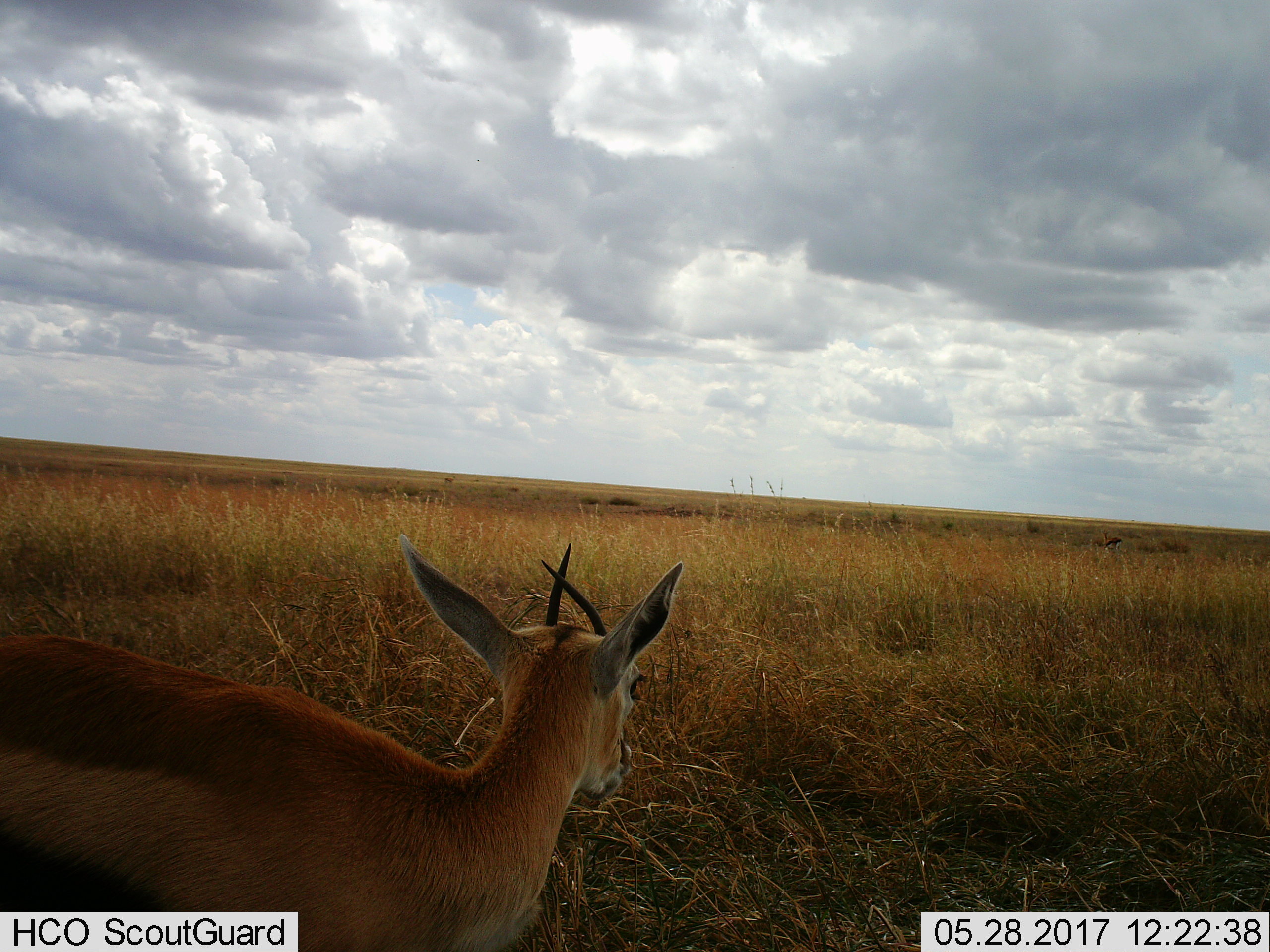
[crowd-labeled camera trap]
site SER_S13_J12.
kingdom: Animalia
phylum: Chordata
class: Mammalia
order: Artiodactyla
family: Bovidae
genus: Eudorcas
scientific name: Eudorcas thomsonii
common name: thomson's gazelle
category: gazellethomsons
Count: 1.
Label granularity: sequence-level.